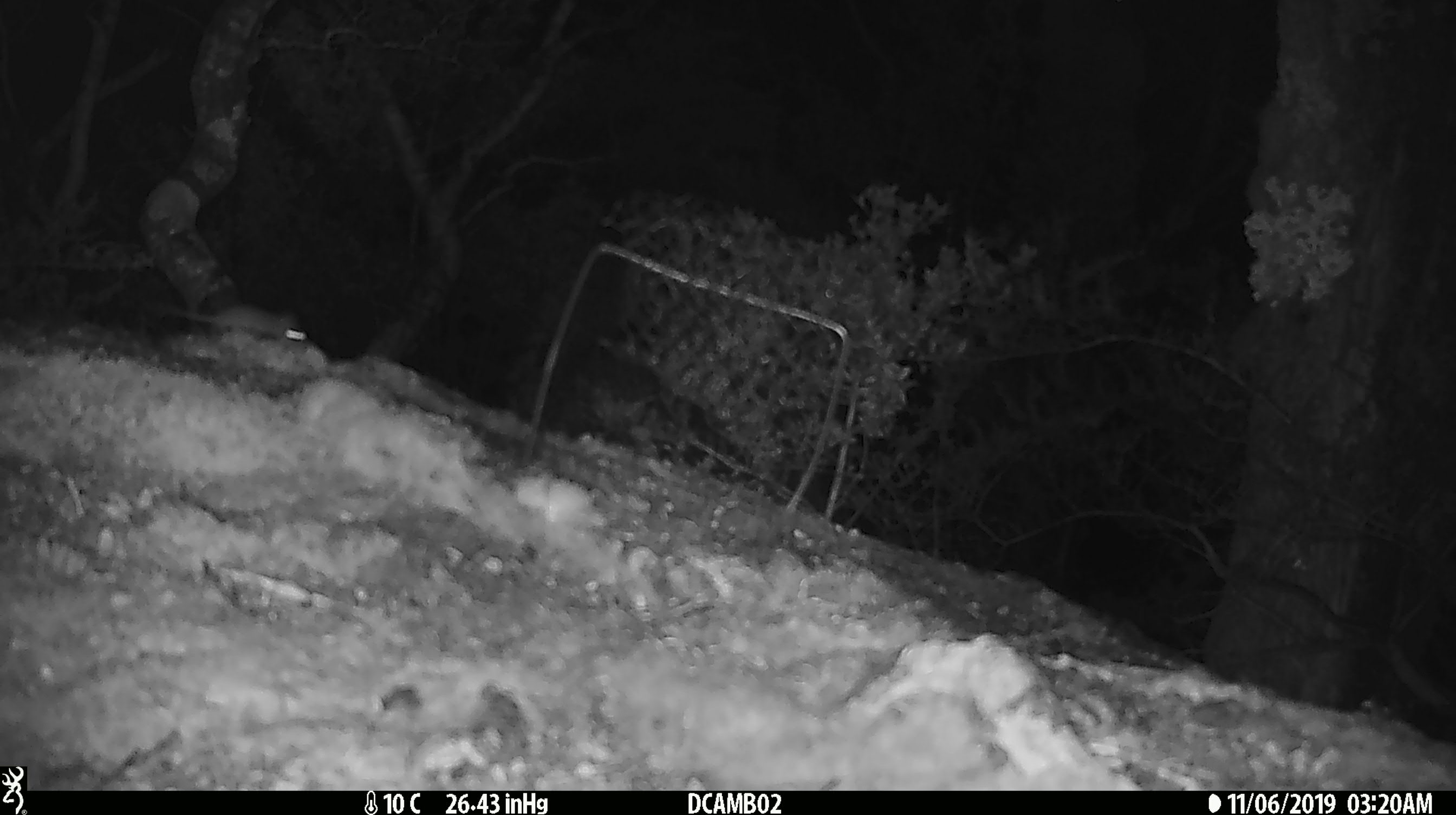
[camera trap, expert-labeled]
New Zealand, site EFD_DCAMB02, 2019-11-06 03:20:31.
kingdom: Animalia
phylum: Chordata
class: Mammalia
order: Rodentia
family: Muridae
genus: Mus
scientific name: Mus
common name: mouse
Mouse (Mus).